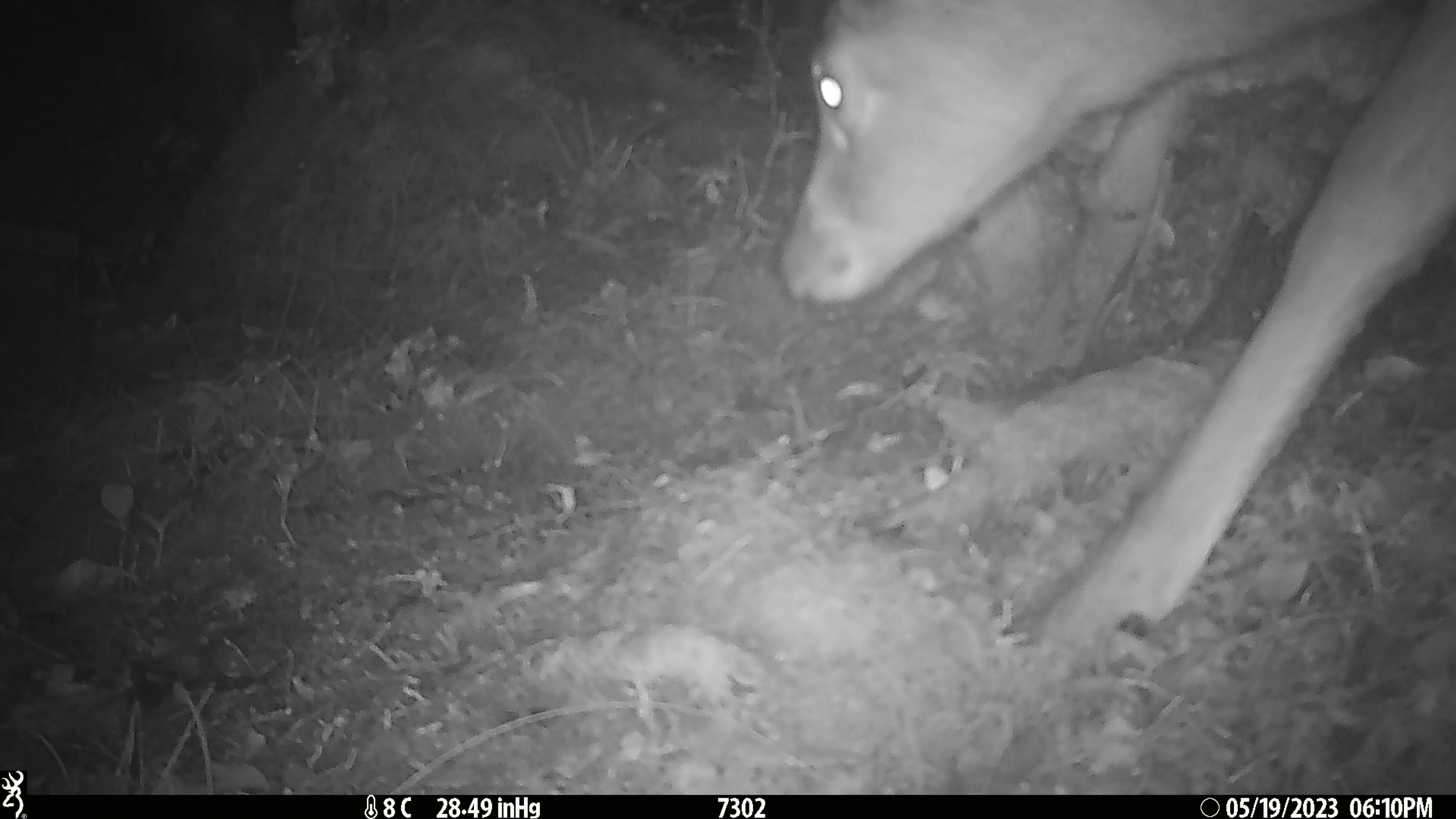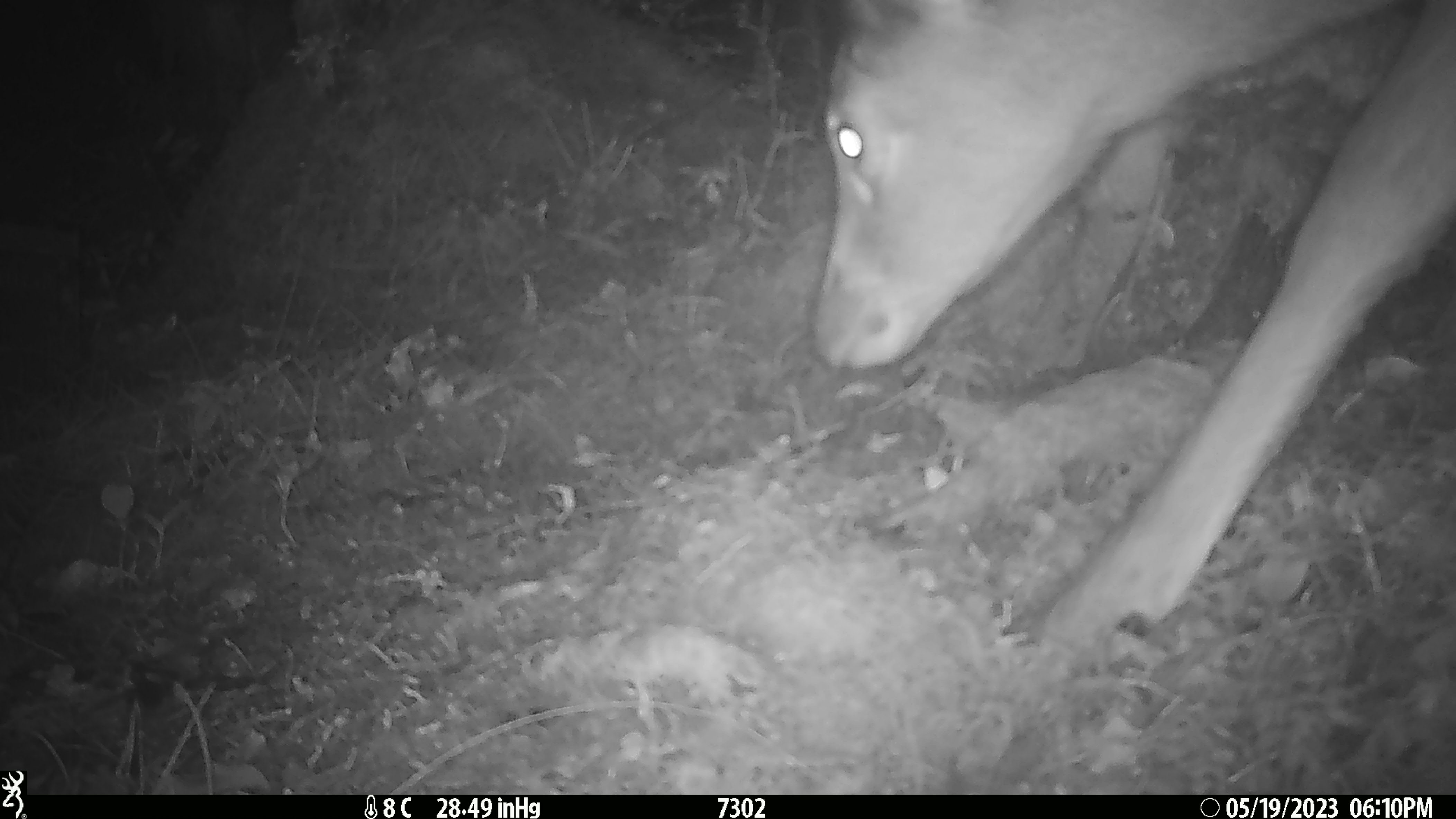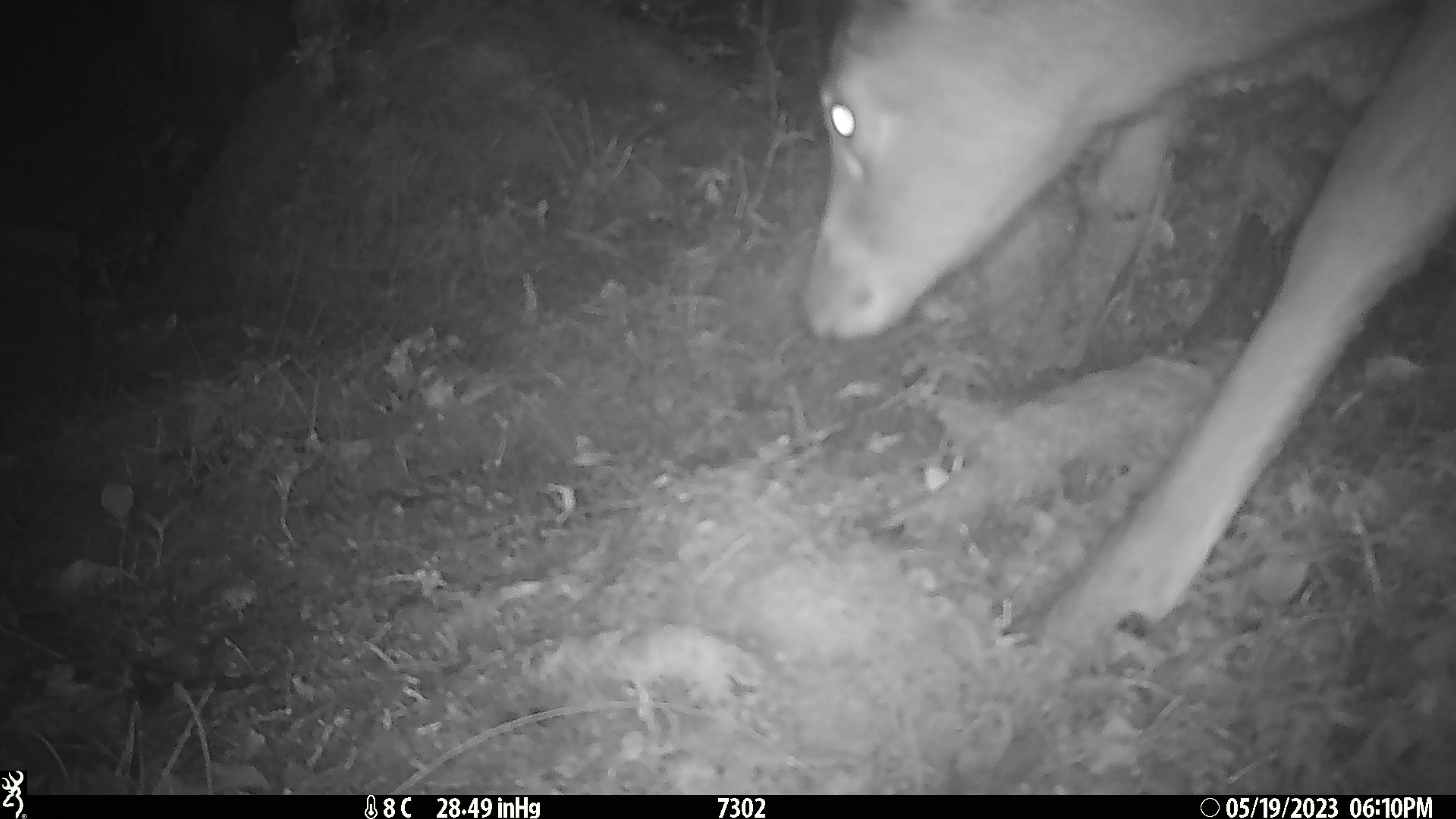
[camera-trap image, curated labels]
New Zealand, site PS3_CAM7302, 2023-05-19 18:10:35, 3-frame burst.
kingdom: Animalia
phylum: Chordata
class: Mammalia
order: Artiodactyla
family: Cervidae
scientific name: Cervidae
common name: deer